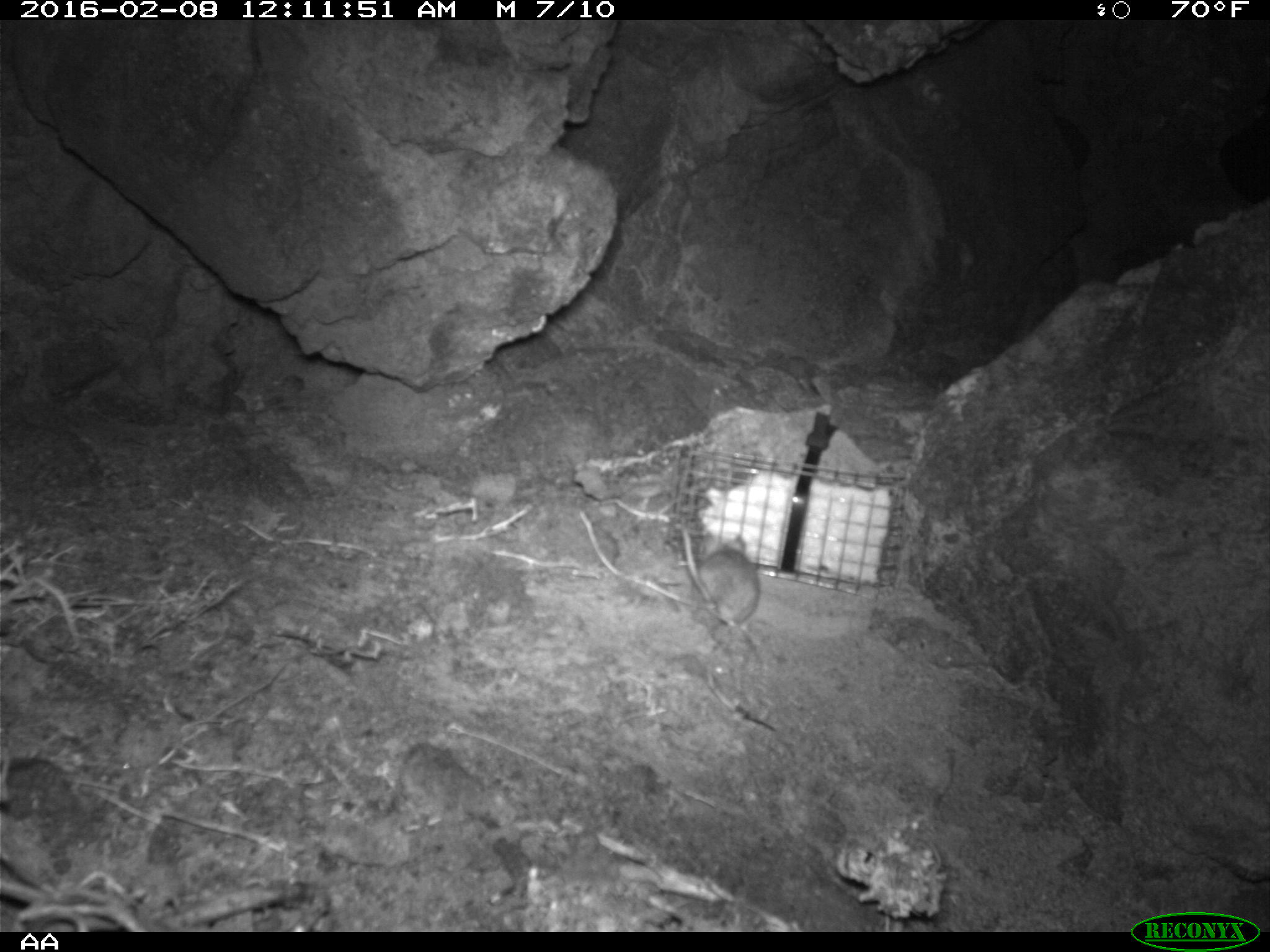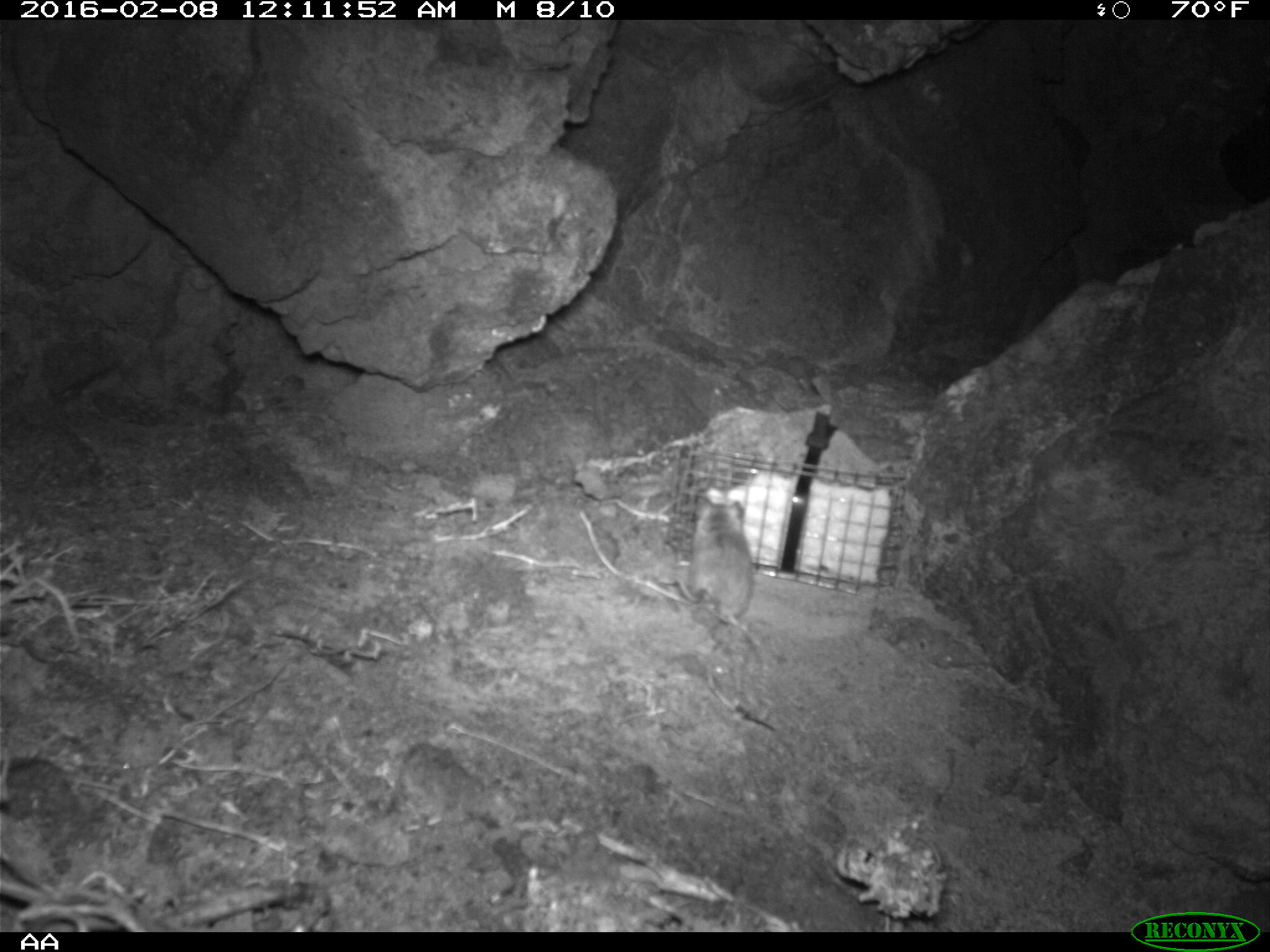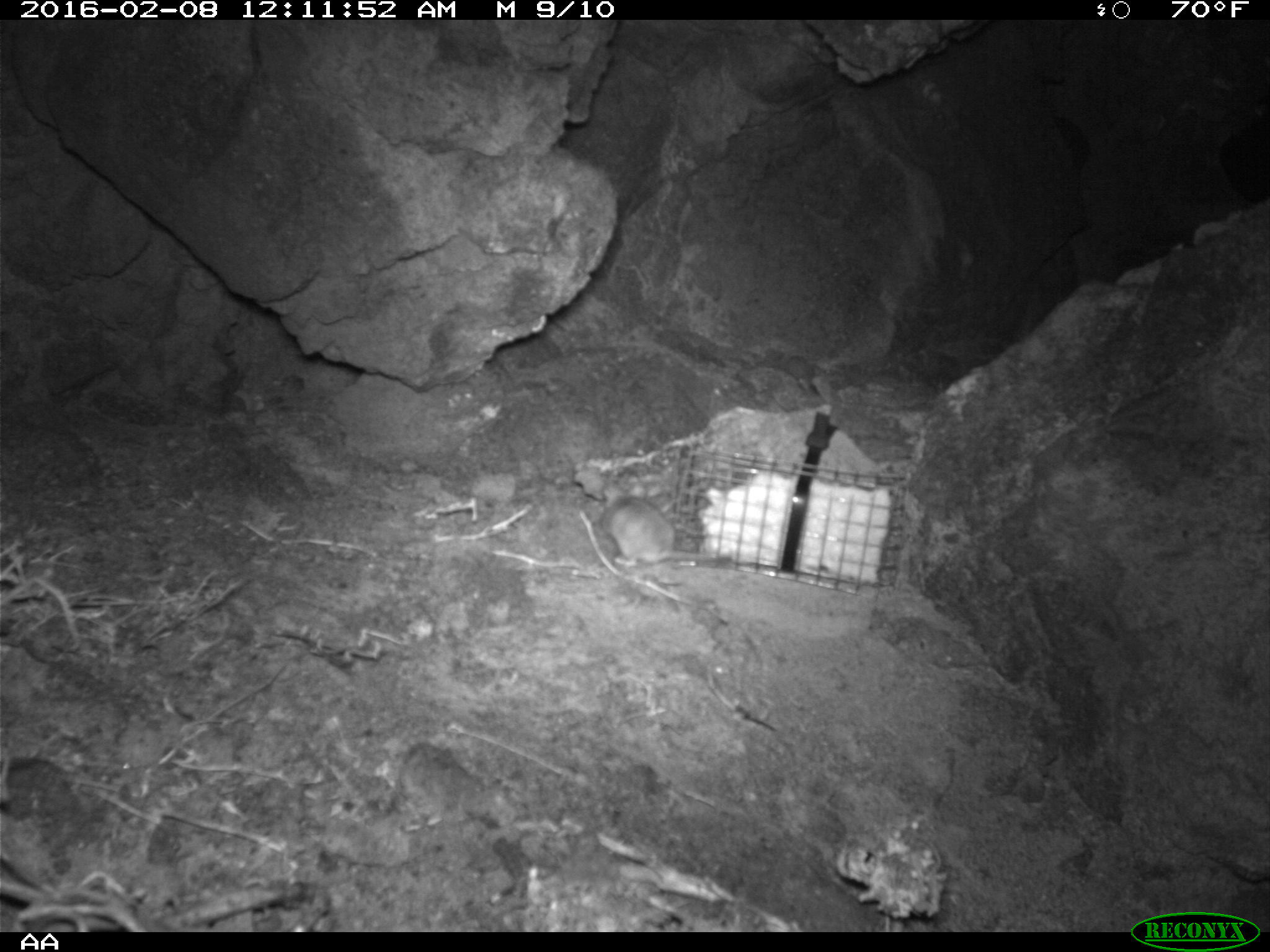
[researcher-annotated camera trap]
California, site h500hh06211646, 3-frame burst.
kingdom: Animalia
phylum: Chordata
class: Mammalia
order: Rodentia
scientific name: Rodentia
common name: rodent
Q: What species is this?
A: Rodent (Rodentia).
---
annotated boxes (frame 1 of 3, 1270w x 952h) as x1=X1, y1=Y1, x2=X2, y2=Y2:
rodent: x1=680, y1=520, x2=758, y2=650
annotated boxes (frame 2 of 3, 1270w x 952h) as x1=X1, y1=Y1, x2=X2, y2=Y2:
rodent: x1=675, y1=498, x2=768, y2=654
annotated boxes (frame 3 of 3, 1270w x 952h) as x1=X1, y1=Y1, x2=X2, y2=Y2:
rodent: x1=595, y1=484, x2=713, y2=573